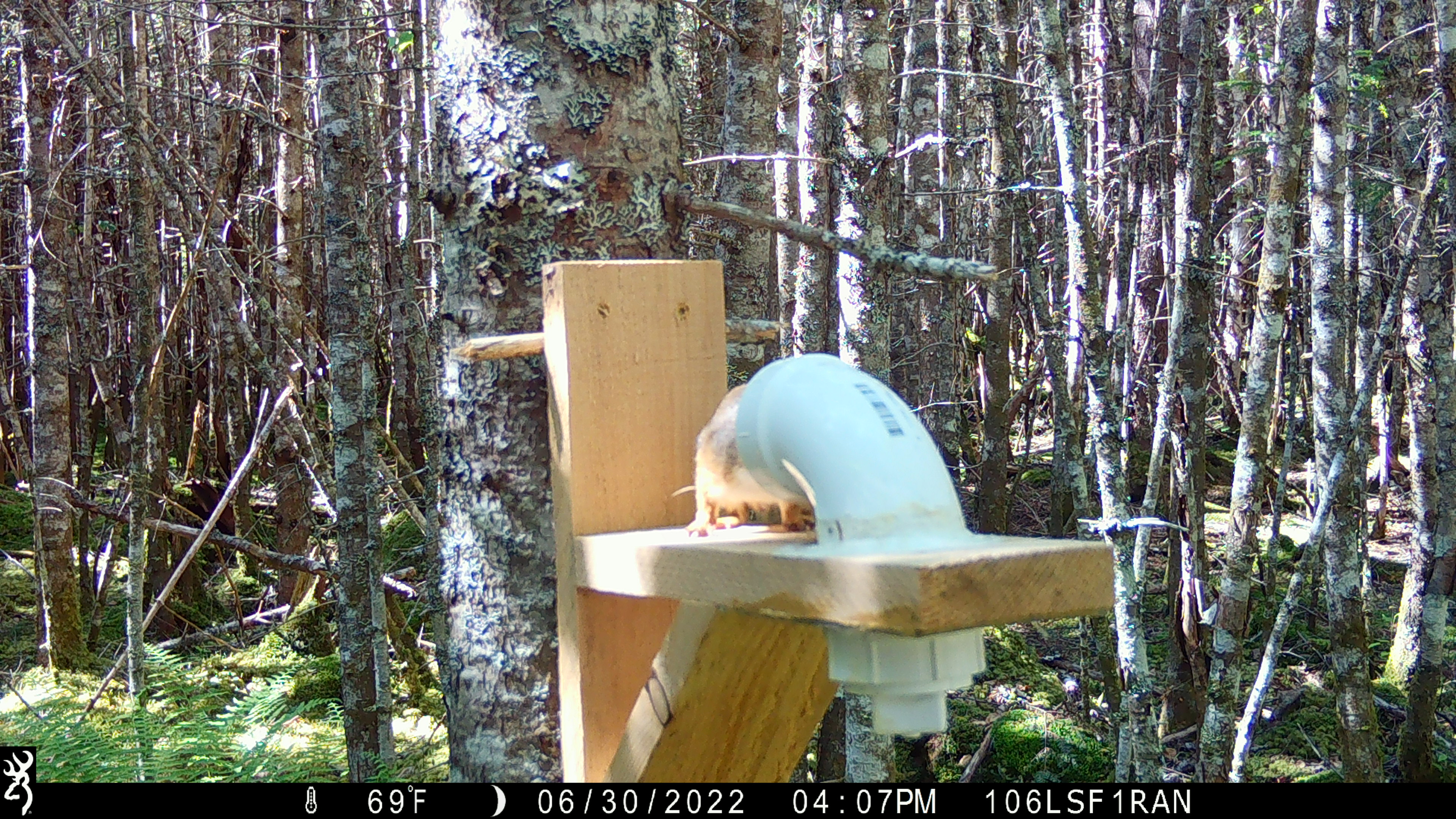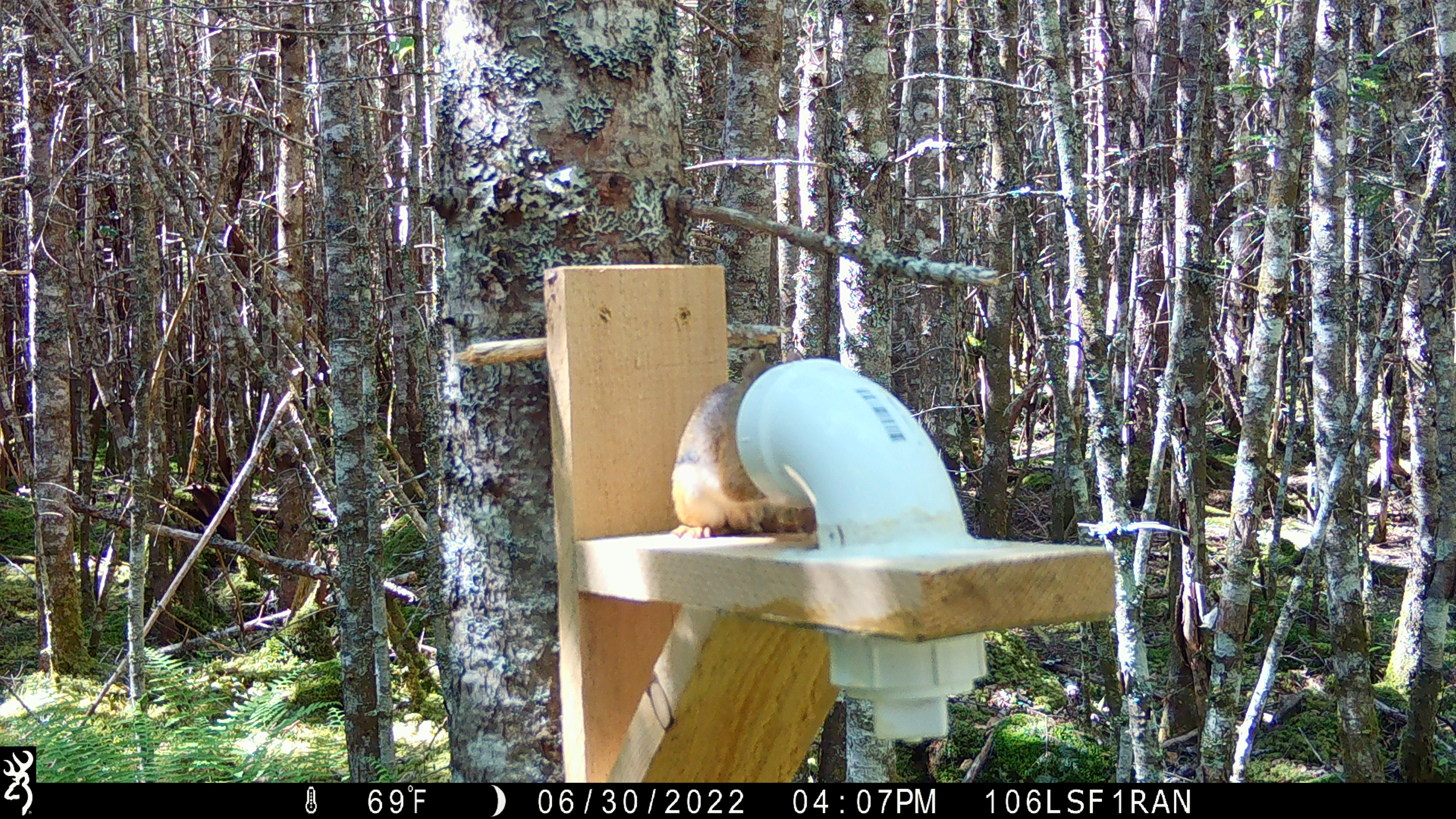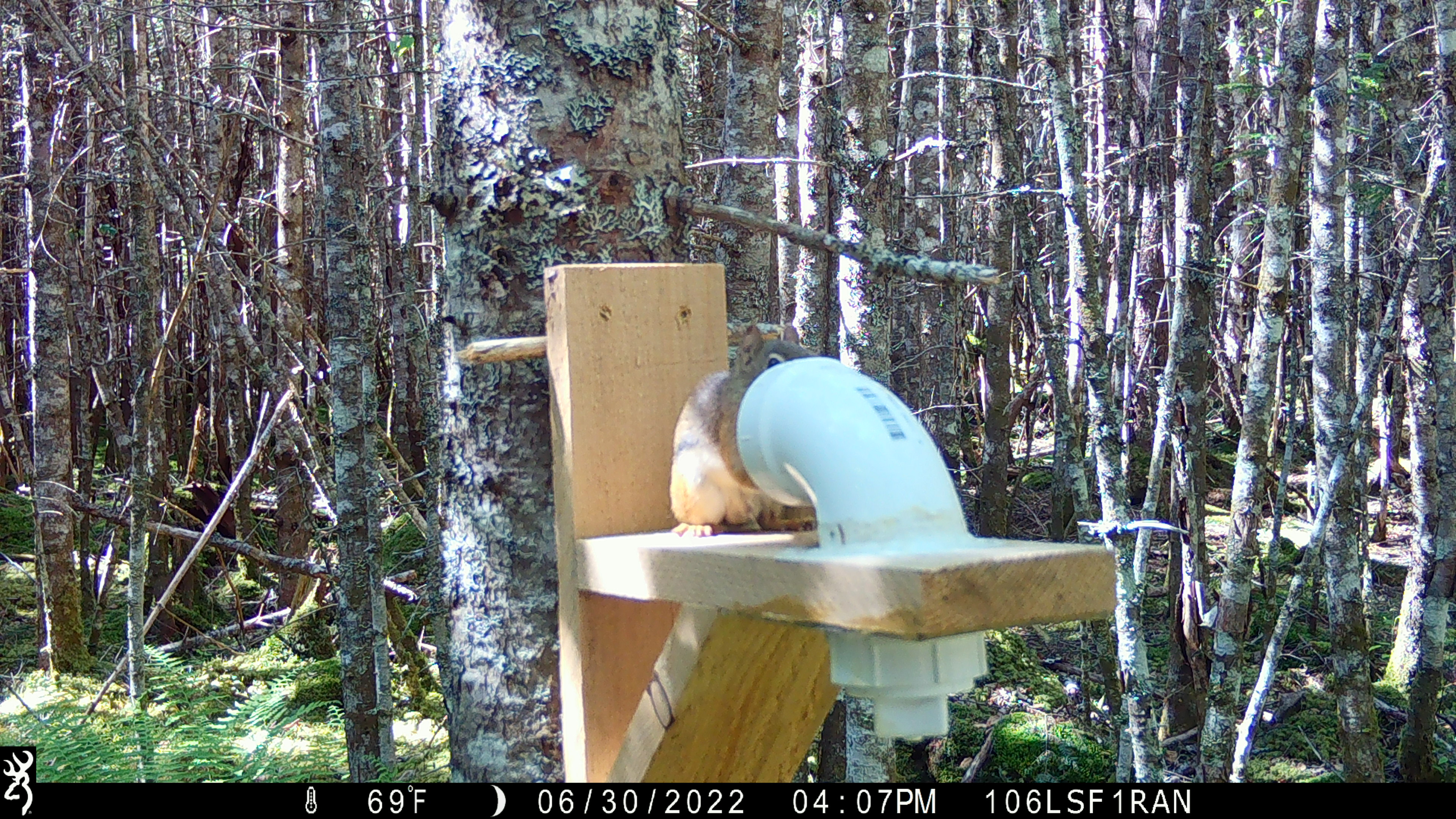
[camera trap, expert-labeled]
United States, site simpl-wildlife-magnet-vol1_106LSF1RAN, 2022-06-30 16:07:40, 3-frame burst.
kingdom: Animalia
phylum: Chordata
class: Mammalia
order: Rodentia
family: Sciuridae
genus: Tamiasciurus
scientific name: Tamiasciurus hudsonicus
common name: red squirrel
Red squirrel (Tamiasciurus hudsonicus).